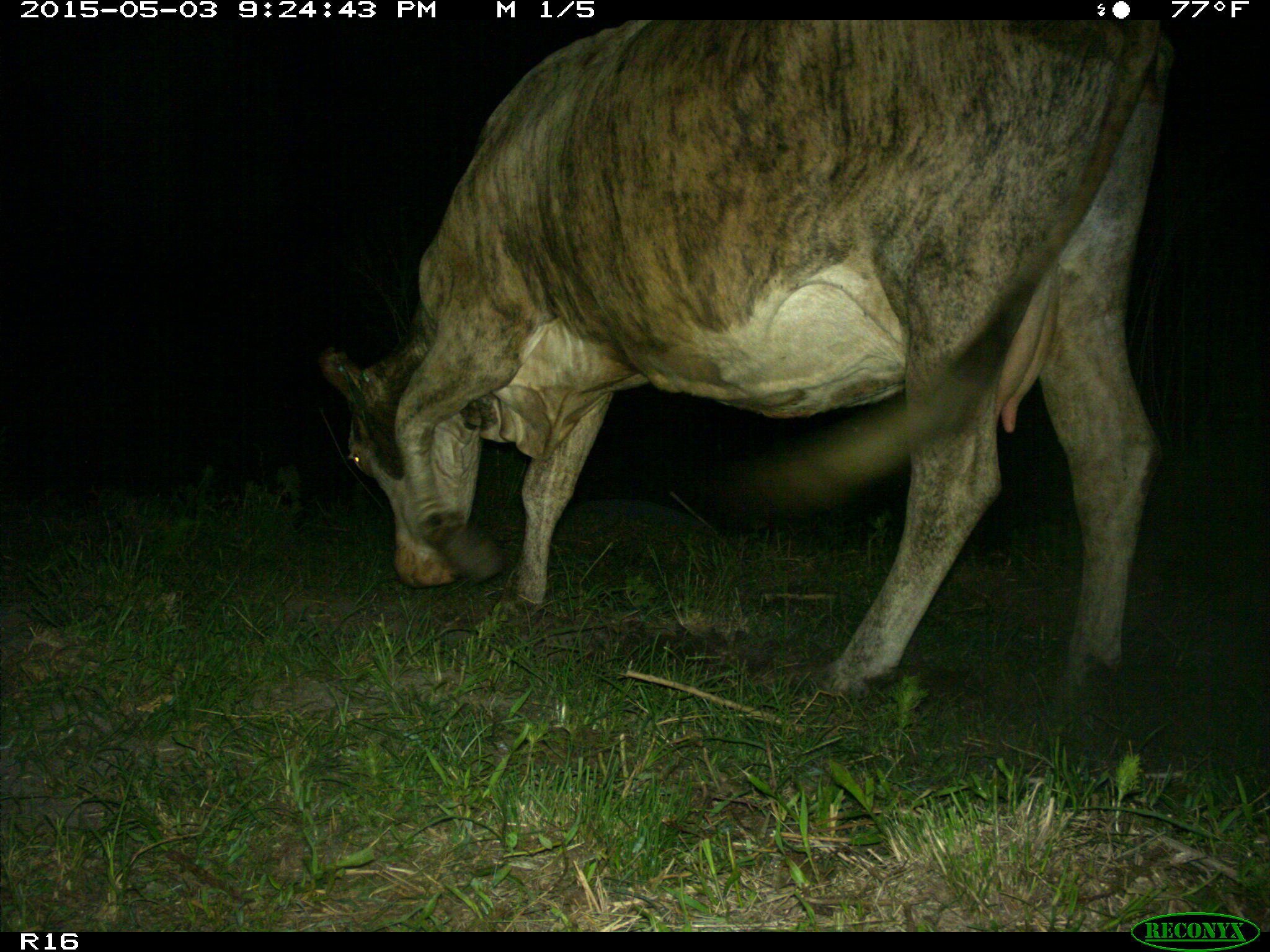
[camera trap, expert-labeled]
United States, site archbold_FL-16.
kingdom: Animalia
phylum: Chordata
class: Mammalia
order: Artiodactyla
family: Bovidae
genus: Bos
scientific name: Bos taurus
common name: domestic cow